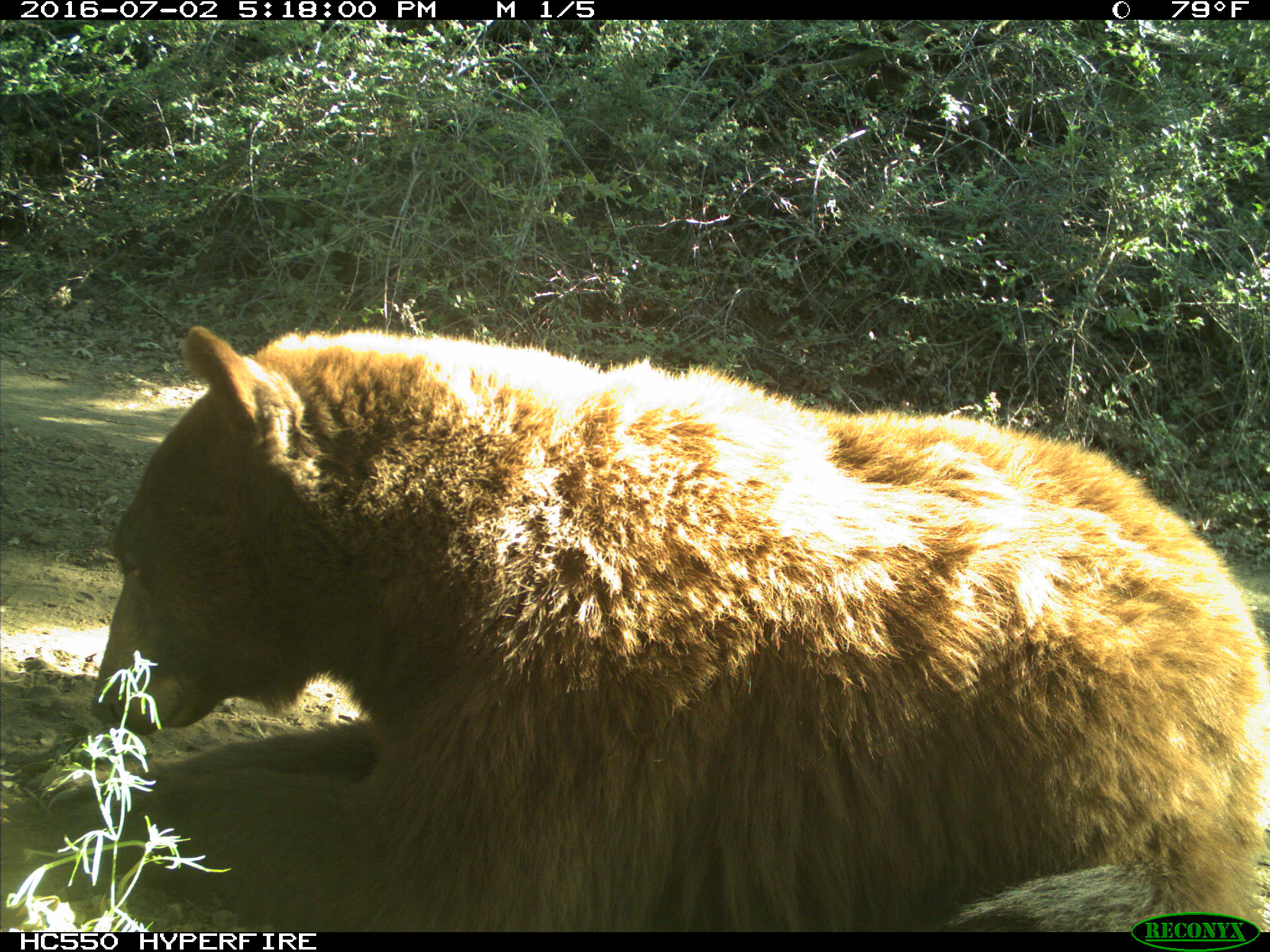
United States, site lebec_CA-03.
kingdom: Animalia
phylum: Chordata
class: Mammalia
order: Carnivora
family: Ursidae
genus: Ursus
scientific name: Ursus americanus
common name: american black bear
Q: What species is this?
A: Ursus americanus (american black bear).